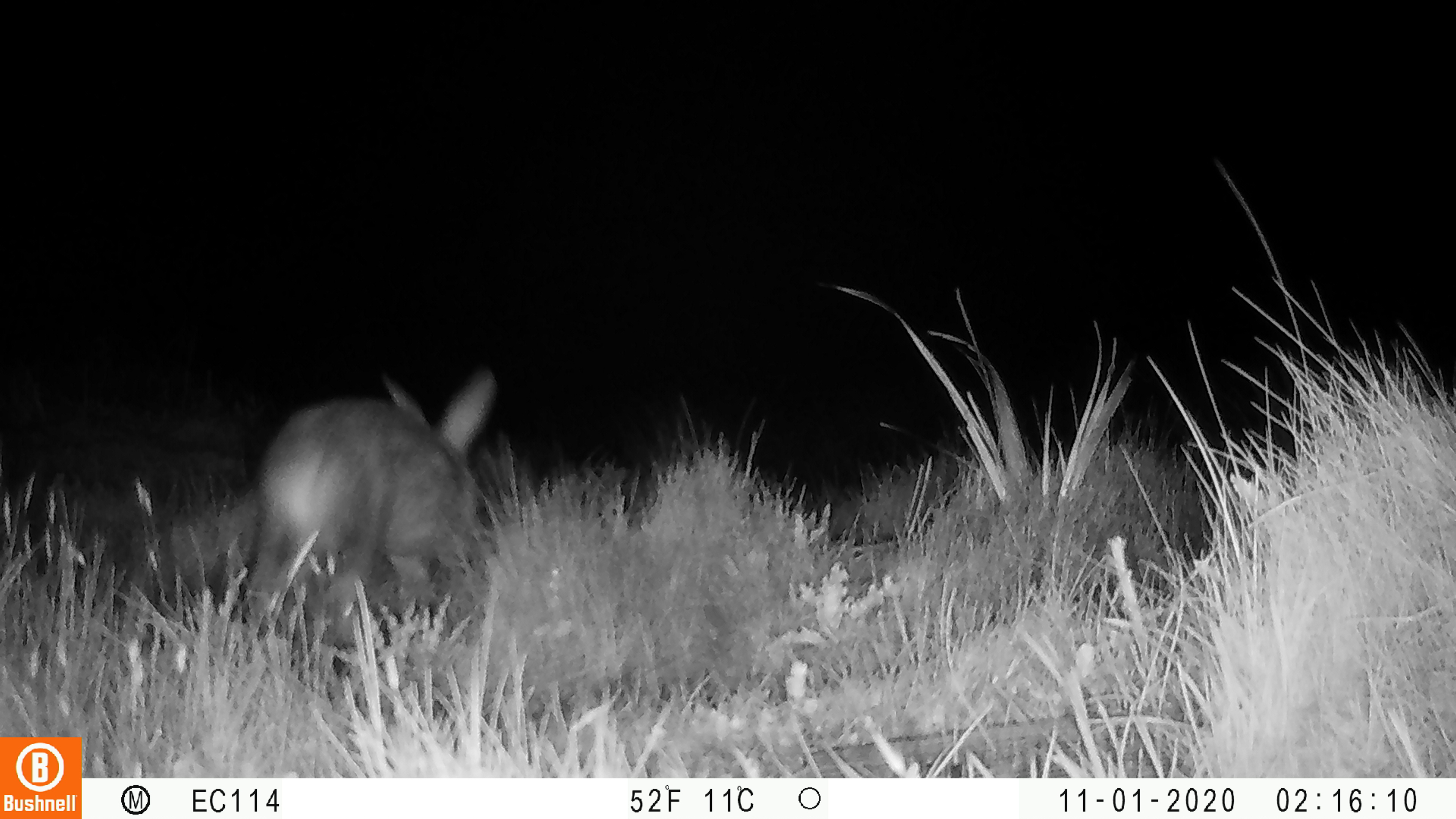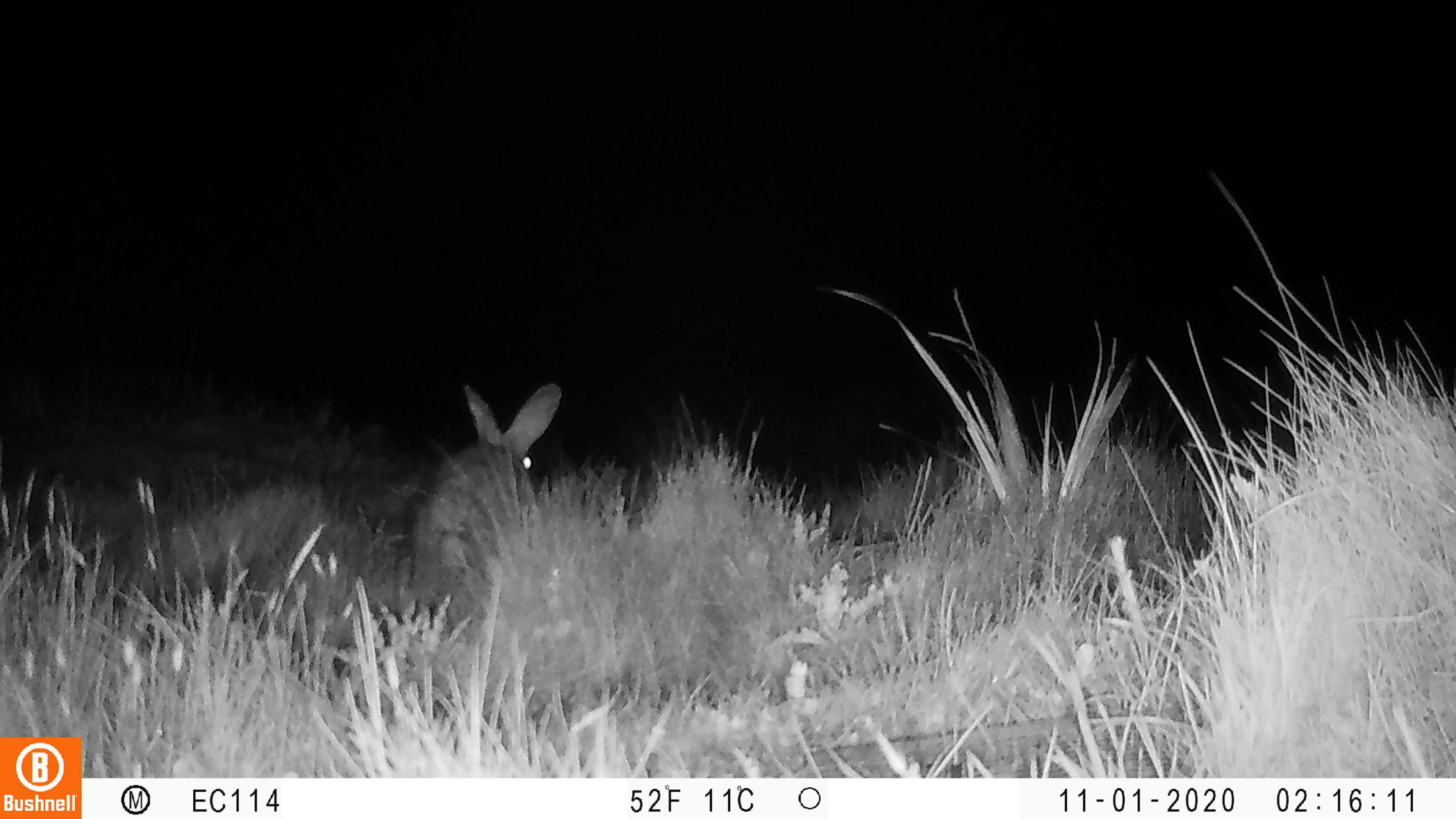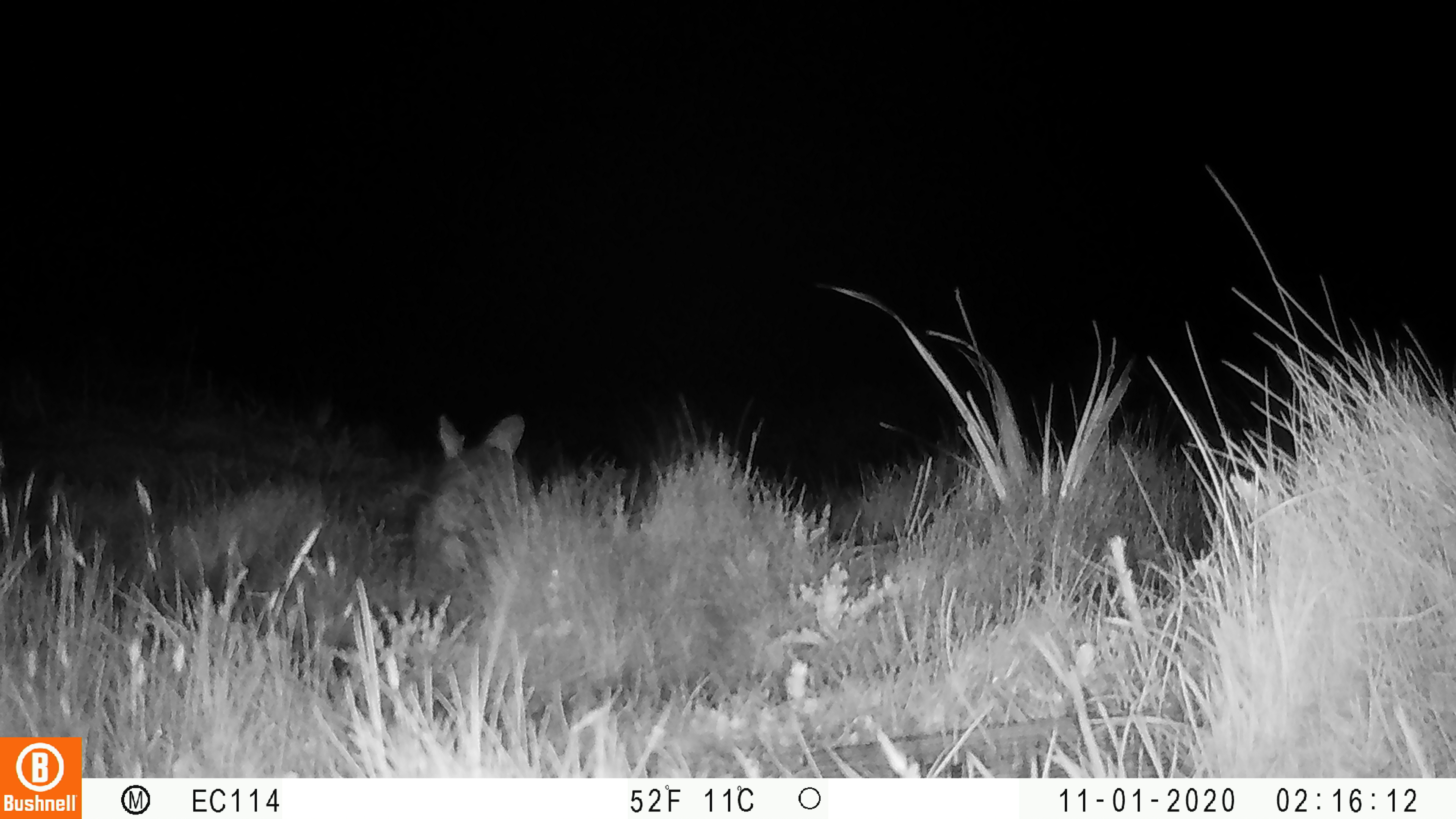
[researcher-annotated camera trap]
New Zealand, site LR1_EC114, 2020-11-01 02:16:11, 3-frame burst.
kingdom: Animalia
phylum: Chordata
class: Mammalia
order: Lagomorpha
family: Leporidae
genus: Oryctolagus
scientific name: Oryctolagus cuniculus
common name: european rabbit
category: rabbit